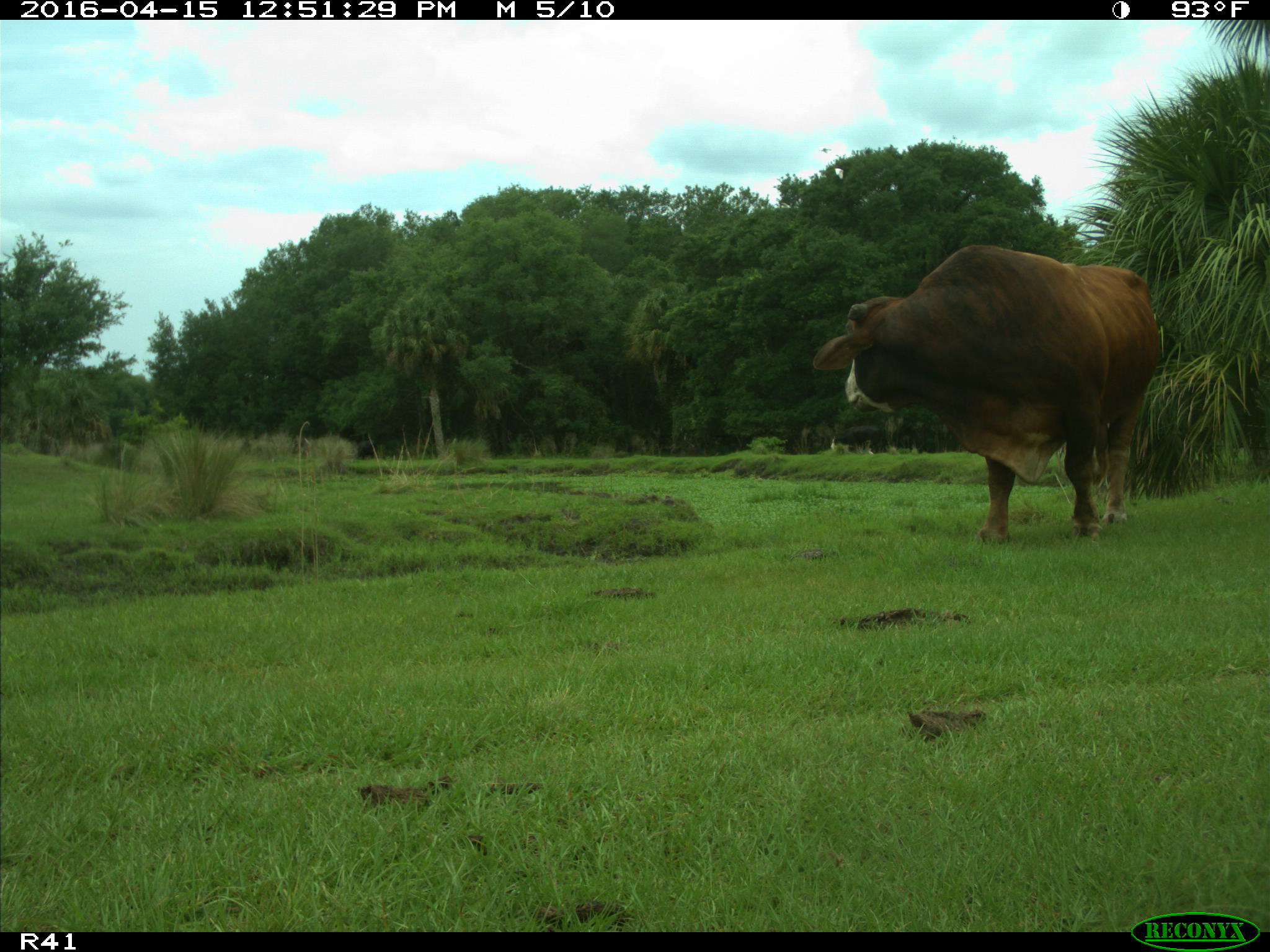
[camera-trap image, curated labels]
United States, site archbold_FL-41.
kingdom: Animalia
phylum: Chordata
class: Mammalia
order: Artiodactyla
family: Bovidae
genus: Bos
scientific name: Bos taurus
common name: domestic cow